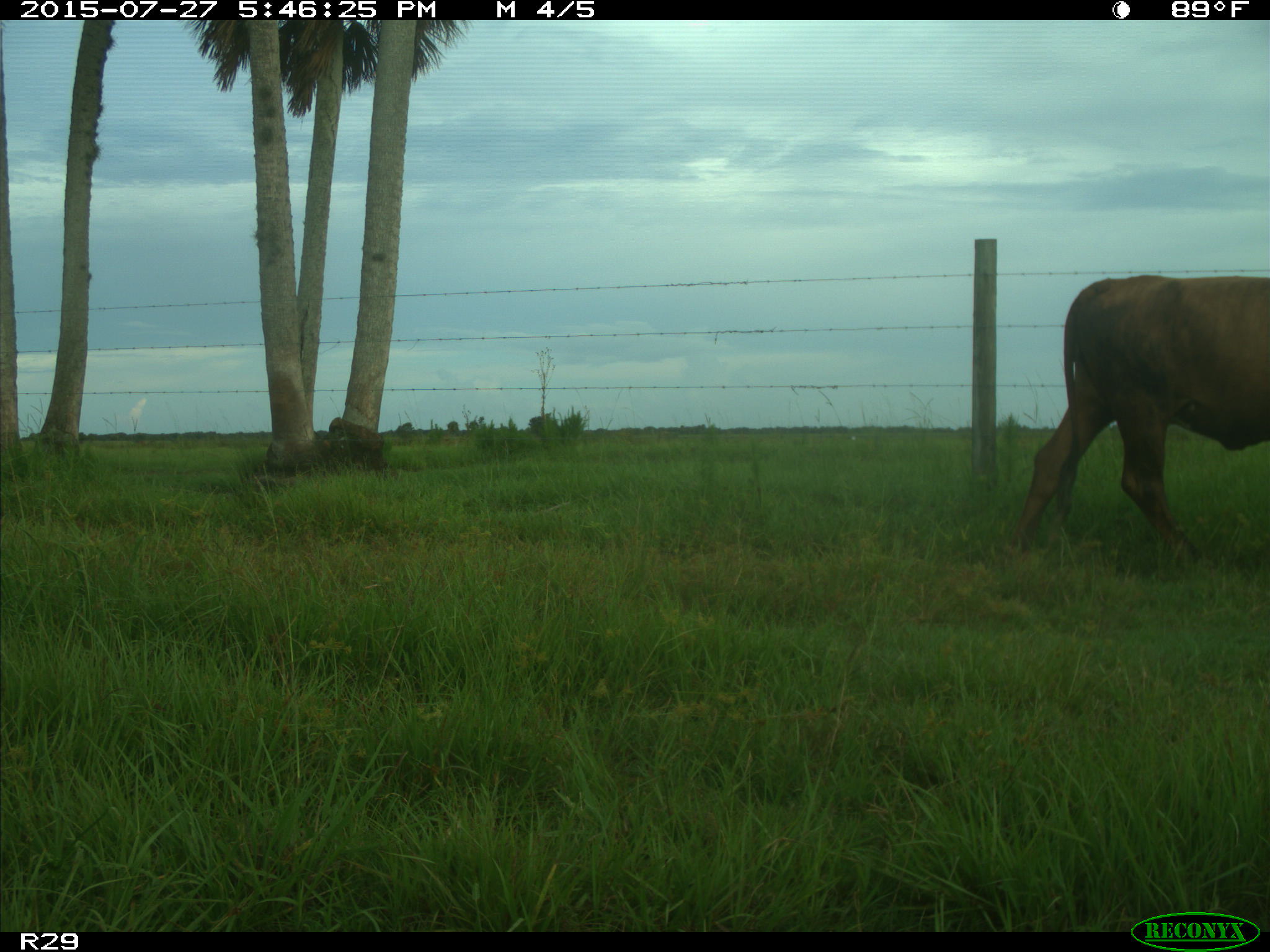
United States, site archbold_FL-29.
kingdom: Animalia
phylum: Chordata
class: Mammalia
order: Artiodactyla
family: Bovidae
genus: Bos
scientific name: Bos taurus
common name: domestic cow